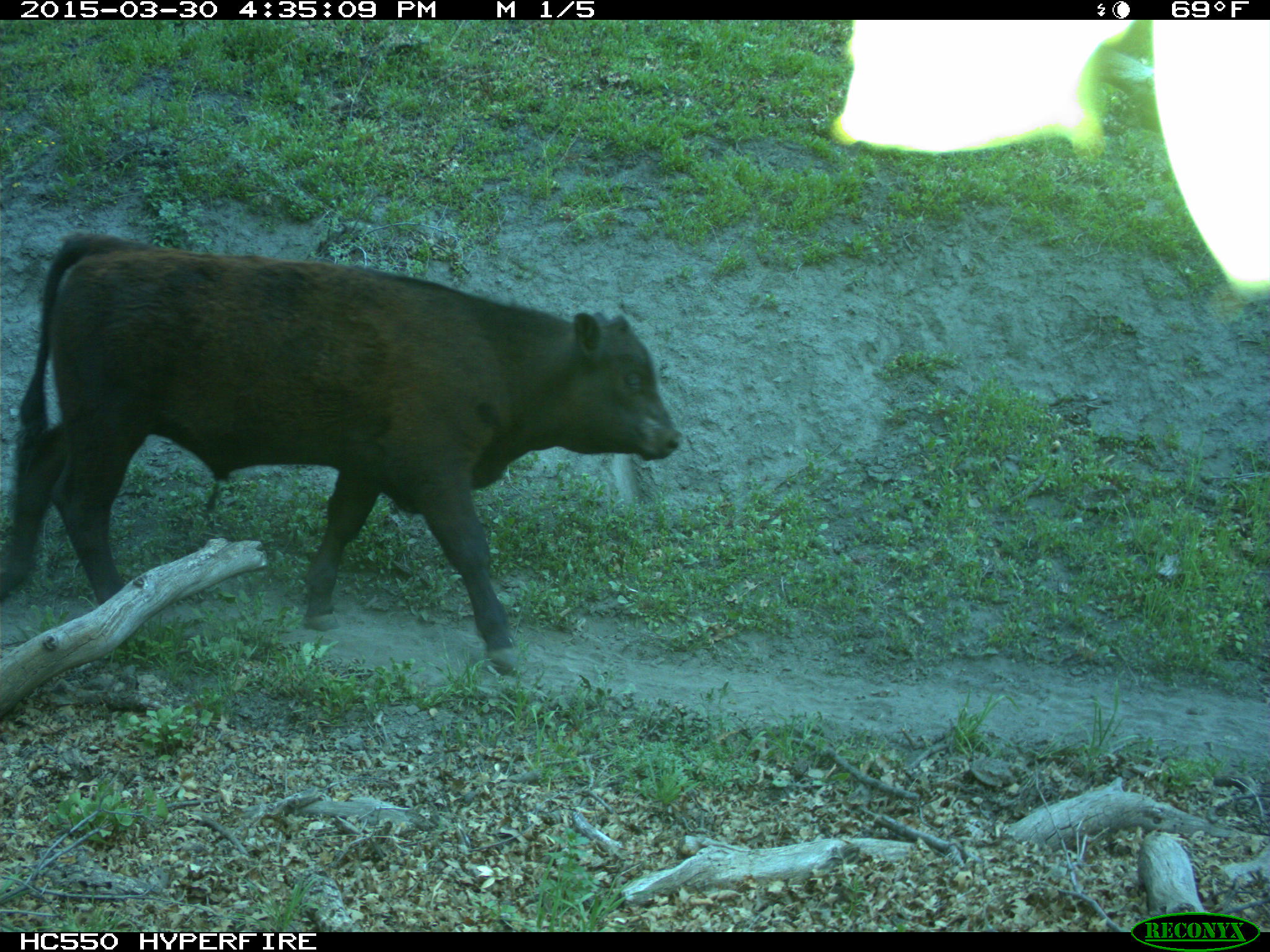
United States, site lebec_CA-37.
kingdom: Animalia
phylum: Chordata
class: Mammalia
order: Artiodactyla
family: Bovidae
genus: Bos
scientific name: Bos taurus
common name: domestic cow